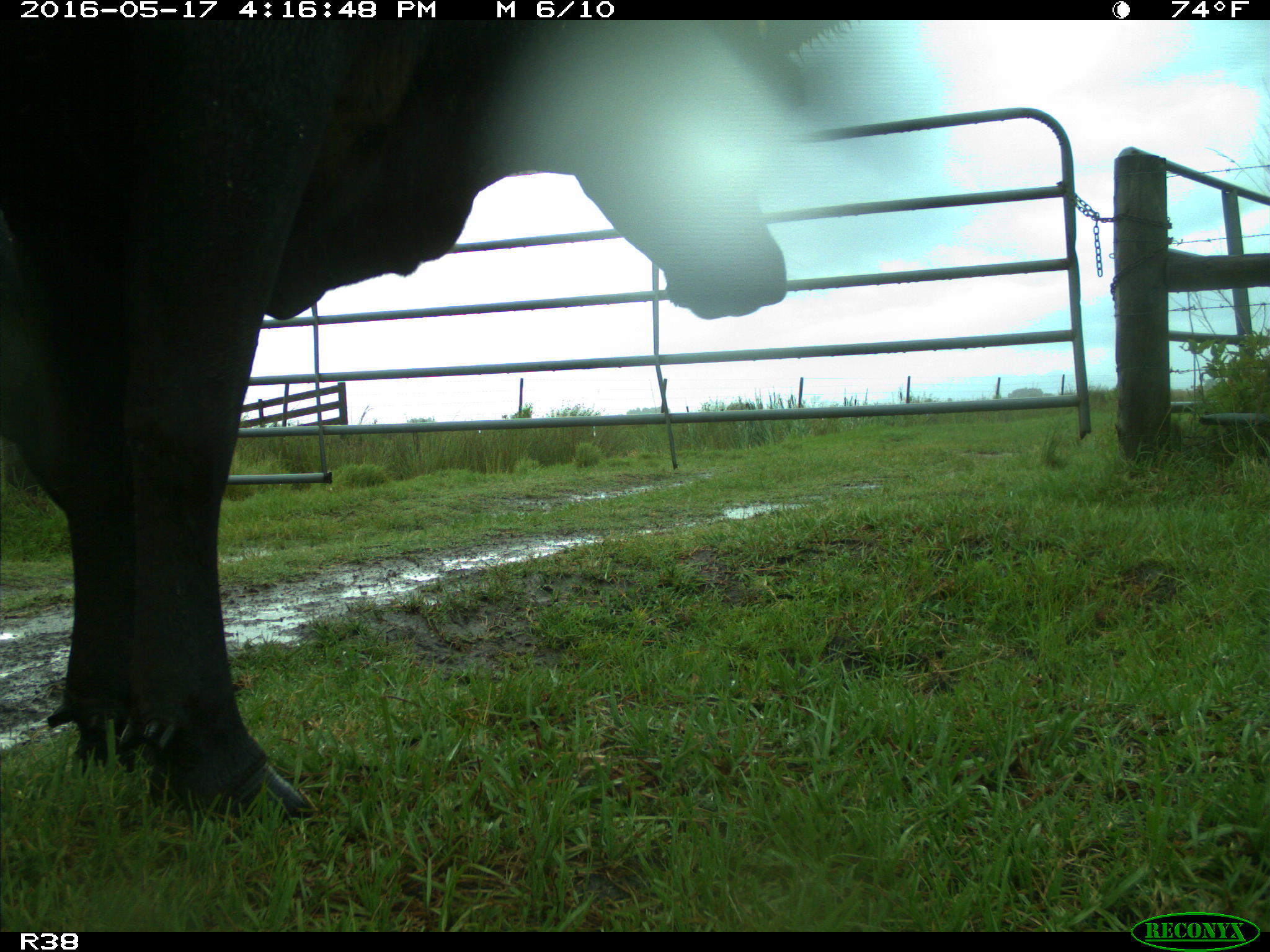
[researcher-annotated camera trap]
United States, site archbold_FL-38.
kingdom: Animalia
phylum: Chordata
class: Mammalia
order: Artiodactyla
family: Bovidae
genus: Bos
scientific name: Bos taurus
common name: domestic cow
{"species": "Bos taurus (domestic cow)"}